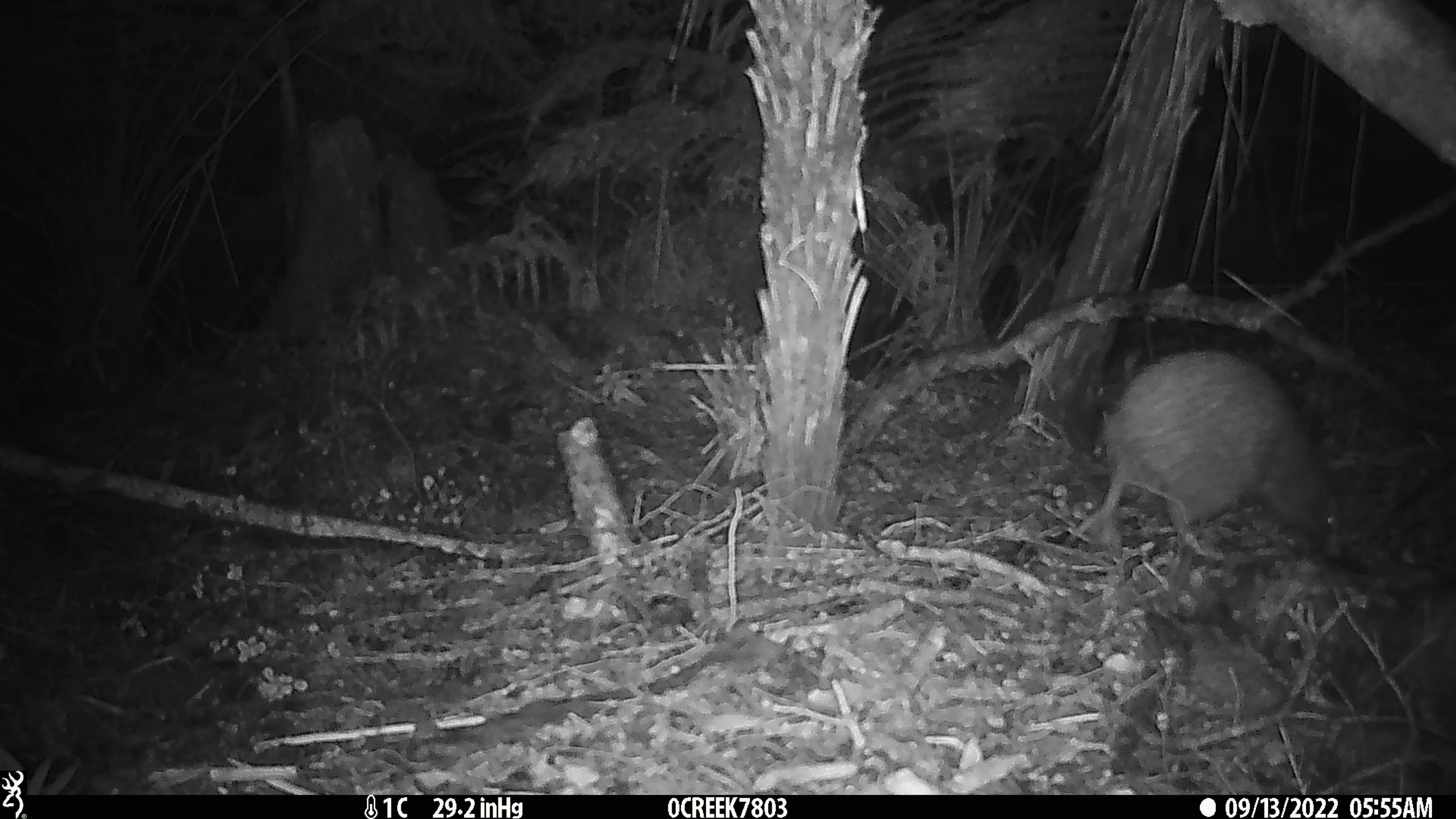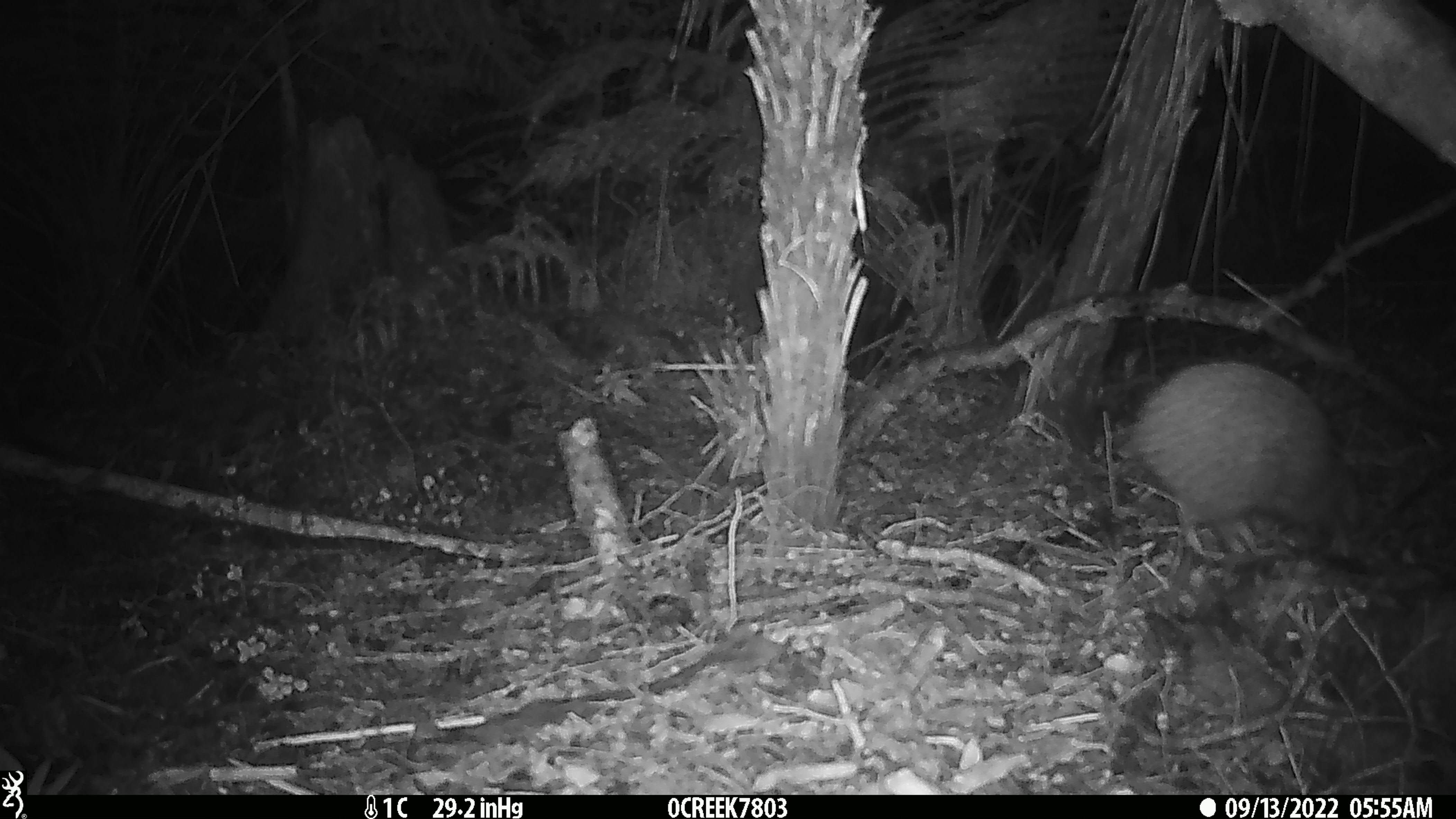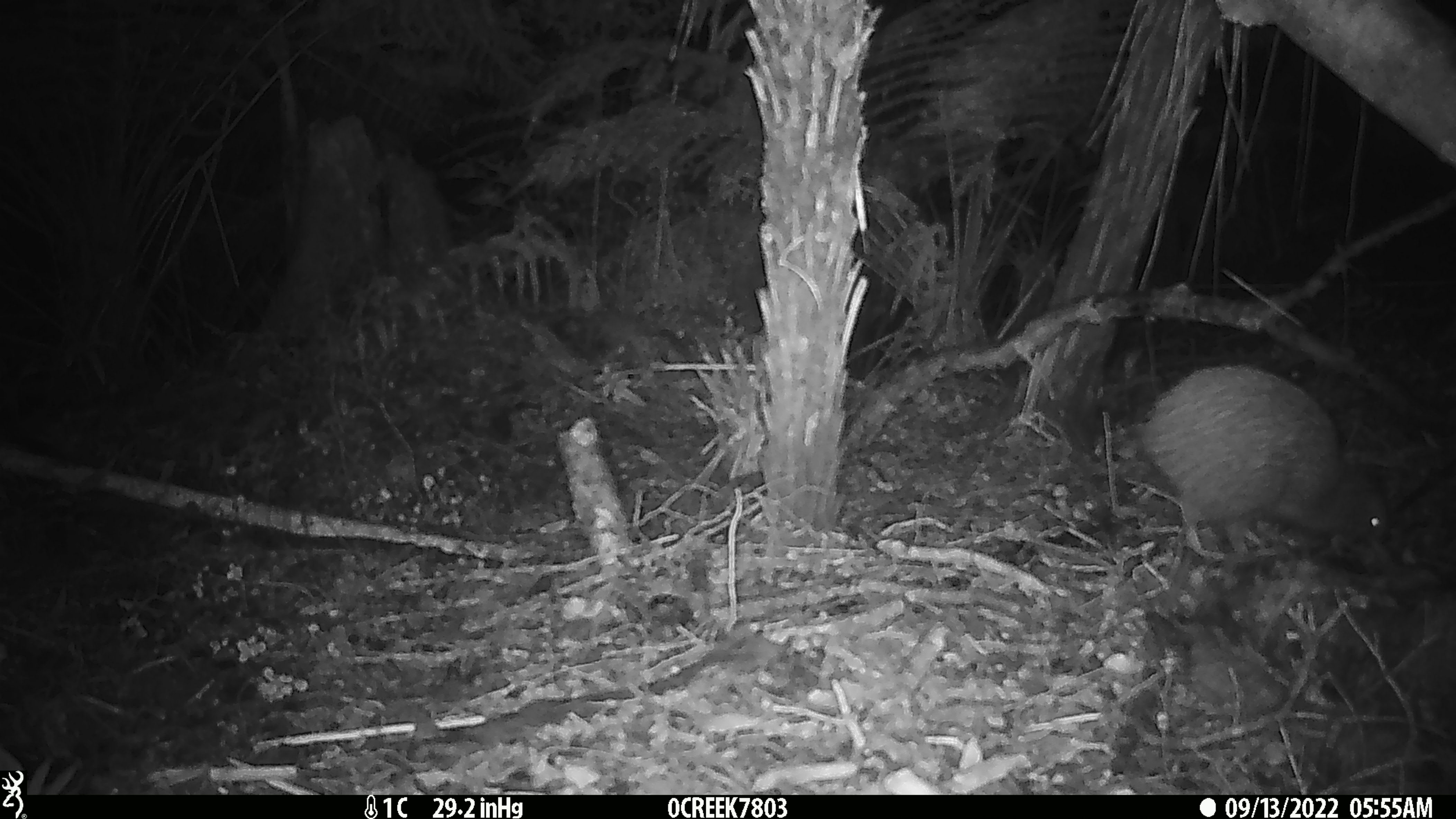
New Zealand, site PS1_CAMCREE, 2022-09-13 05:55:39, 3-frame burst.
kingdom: Animalia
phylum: Chordata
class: Aves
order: Apterygiformes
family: Apterygidae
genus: Apteryx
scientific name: Apteryx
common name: kiwi